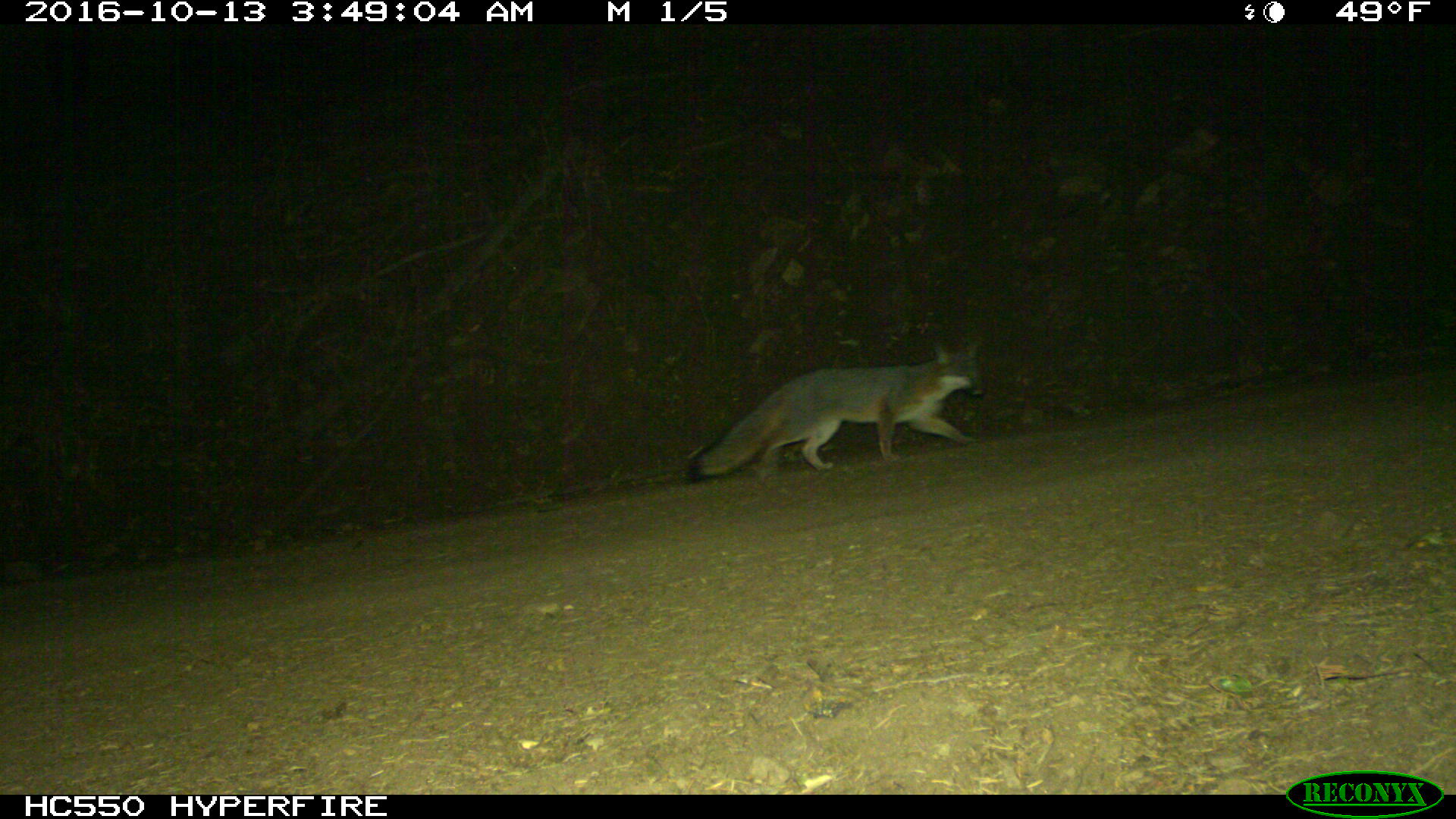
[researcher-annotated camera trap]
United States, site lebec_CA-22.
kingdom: Animalia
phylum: Chordata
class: Mammalia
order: Carnivora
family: Canidae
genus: Urocyon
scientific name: Urocyon cinereoargenteus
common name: gray fox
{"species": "Urocyon cinereoargenteus (gray fox)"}